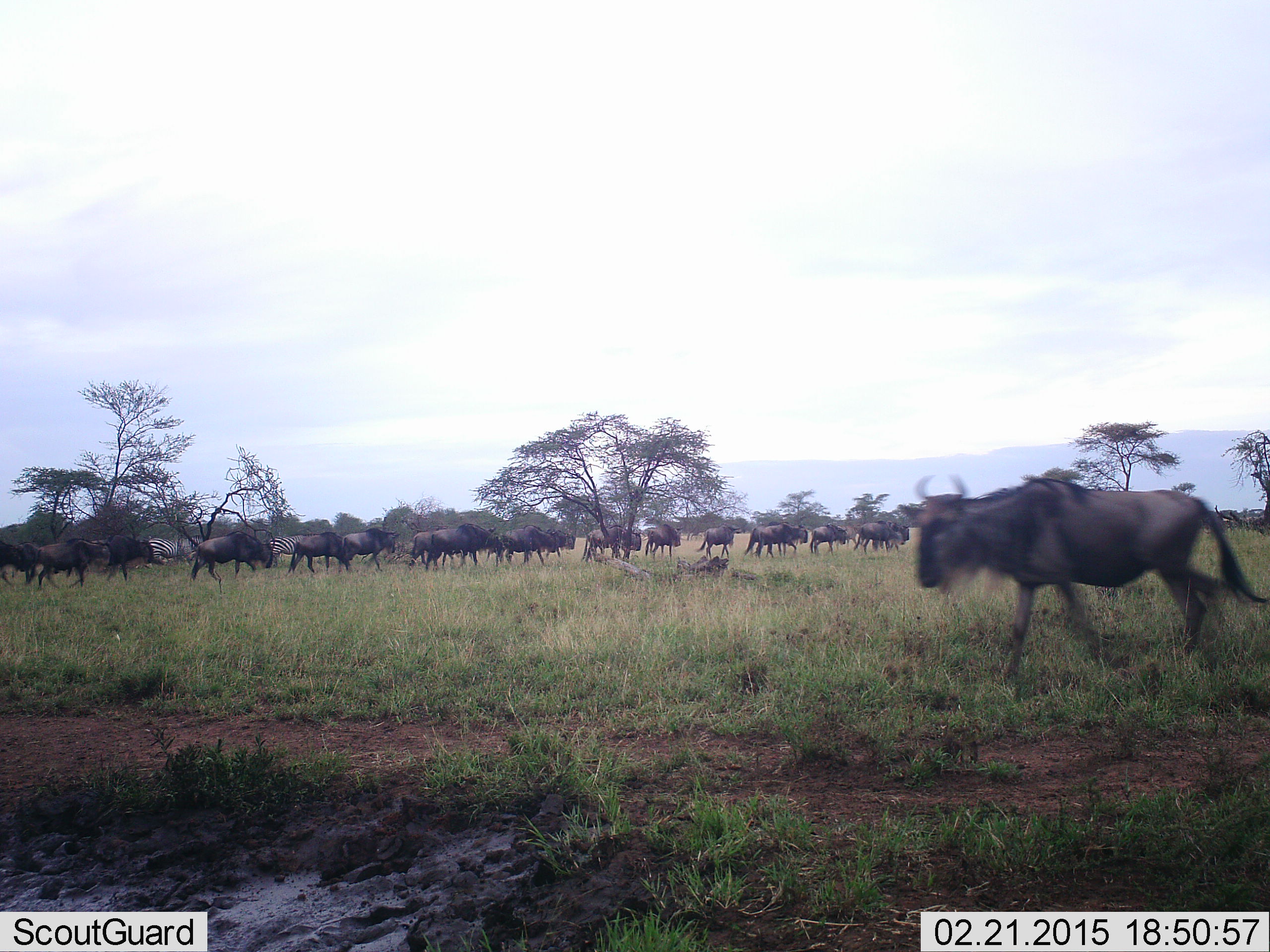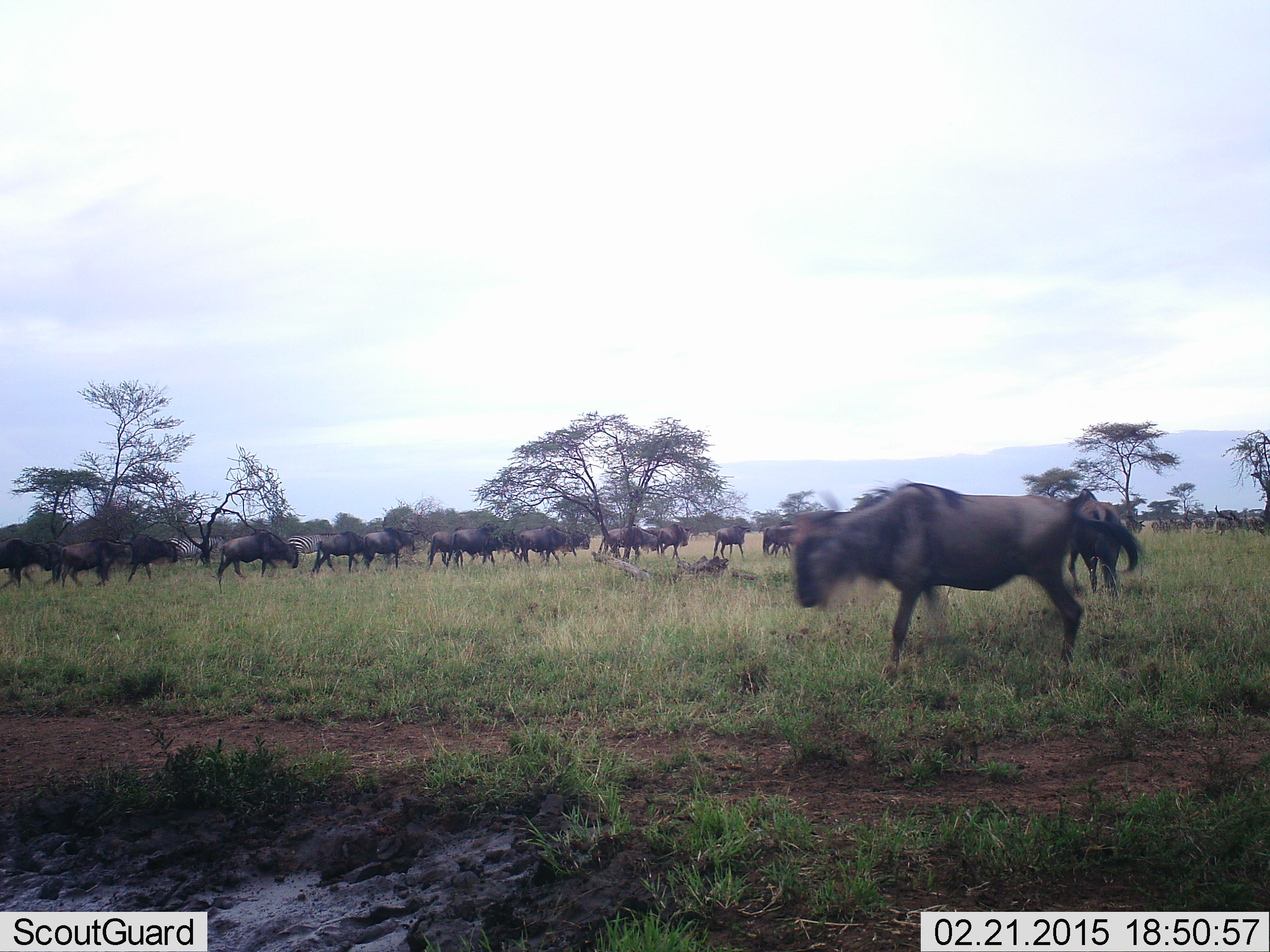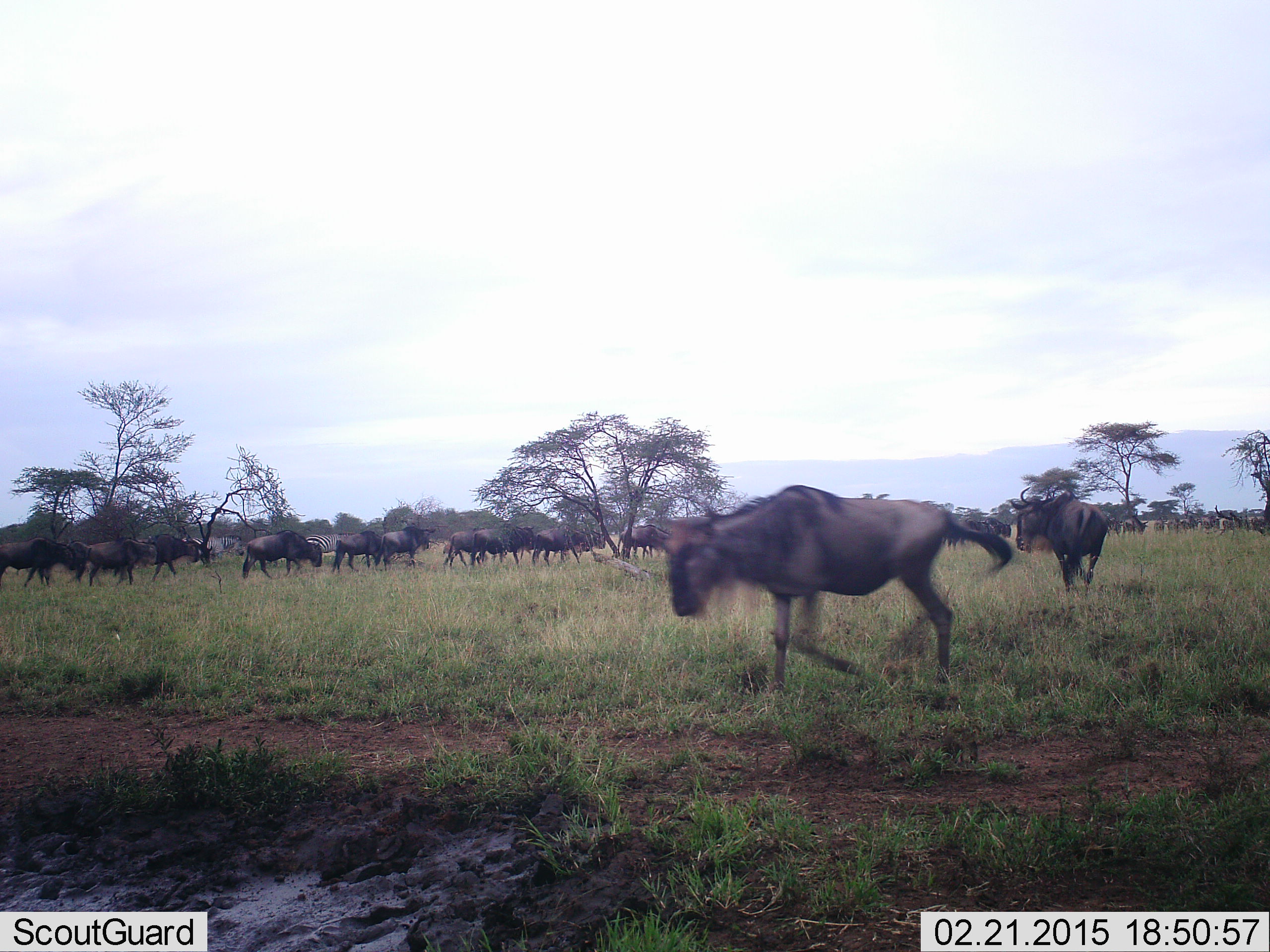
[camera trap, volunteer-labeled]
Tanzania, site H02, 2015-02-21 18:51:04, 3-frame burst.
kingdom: Animalia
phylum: Chordata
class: Mammalia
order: Artiodactyla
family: Bovidae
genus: Connochaetes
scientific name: Connochaetes taurinus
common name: blue wildebeest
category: wildebeest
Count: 11-50.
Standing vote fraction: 0%.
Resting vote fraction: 0%.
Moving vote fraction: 100%.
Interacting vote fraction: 0%.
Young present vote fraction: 0%.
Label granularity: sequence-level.